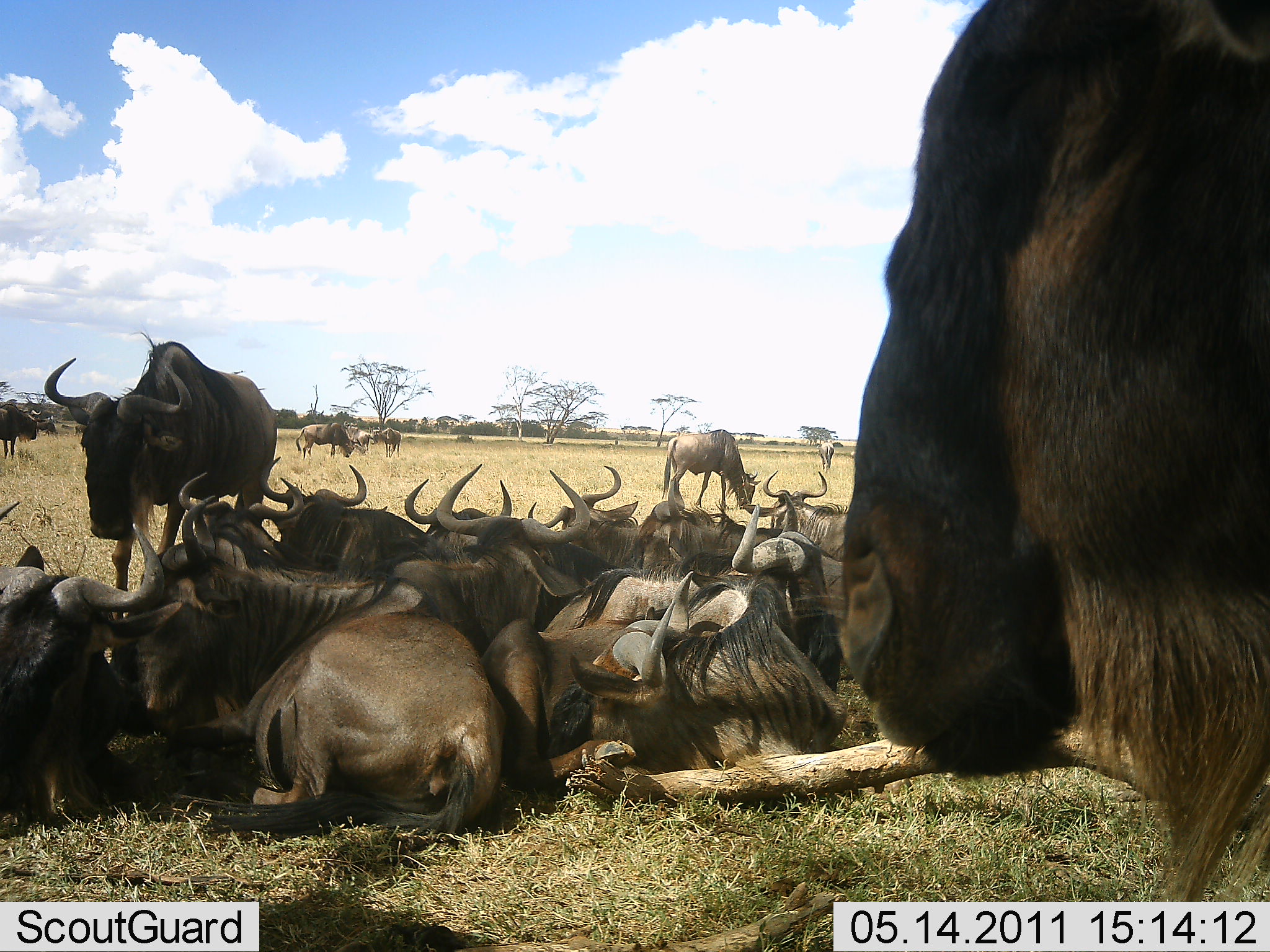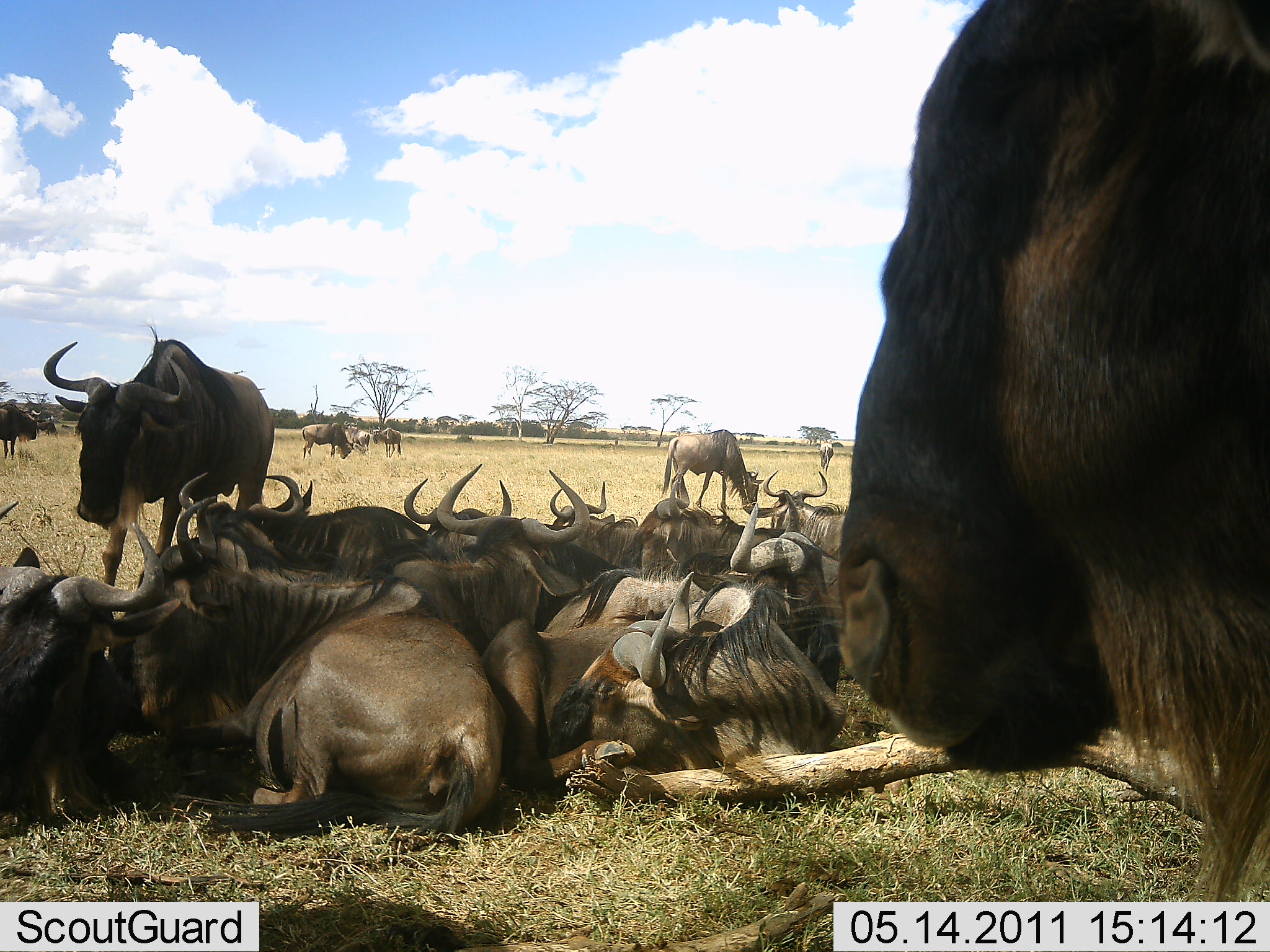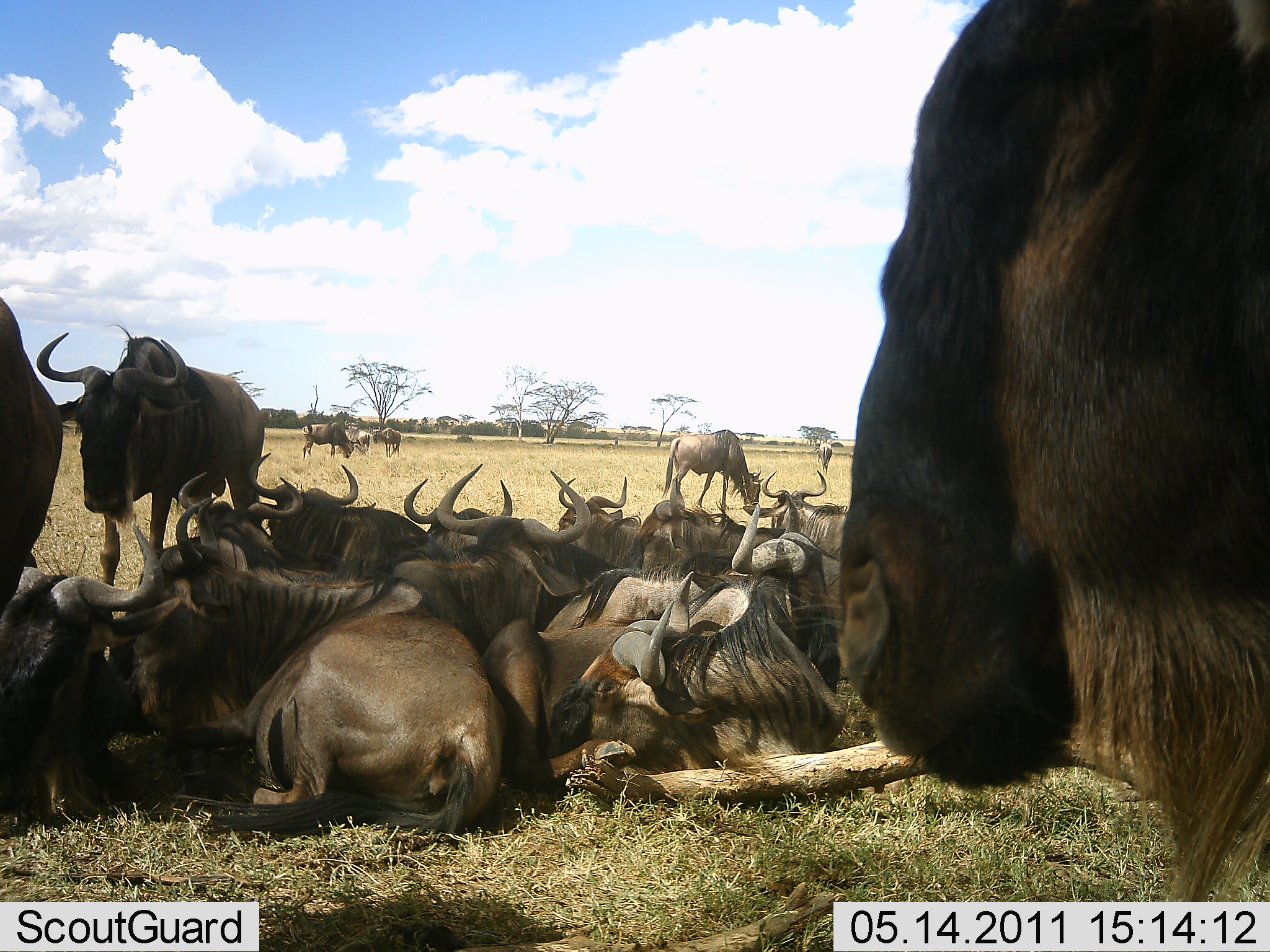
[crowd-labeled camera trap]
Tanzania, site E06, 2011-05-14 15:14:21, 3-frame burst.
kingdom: Animalia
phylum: Chordata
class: Mammalia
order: Artiodactyla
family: Bovidae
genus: Connochaetes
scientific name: Connochaetes taurinus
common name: blue wildebeest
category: wildebeest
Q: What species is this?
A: Wildebeest (blue wildebeest) (Connochaetes taurinus).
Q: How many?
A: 11-50.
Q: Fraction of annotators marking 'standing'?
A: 77%.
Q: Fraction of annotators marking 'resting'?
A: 100%.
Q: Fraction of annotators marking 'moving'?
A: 15%.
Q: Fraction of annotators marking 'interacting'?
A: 0%.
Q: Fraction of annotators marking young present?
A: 0%.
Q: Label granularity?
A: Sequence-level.